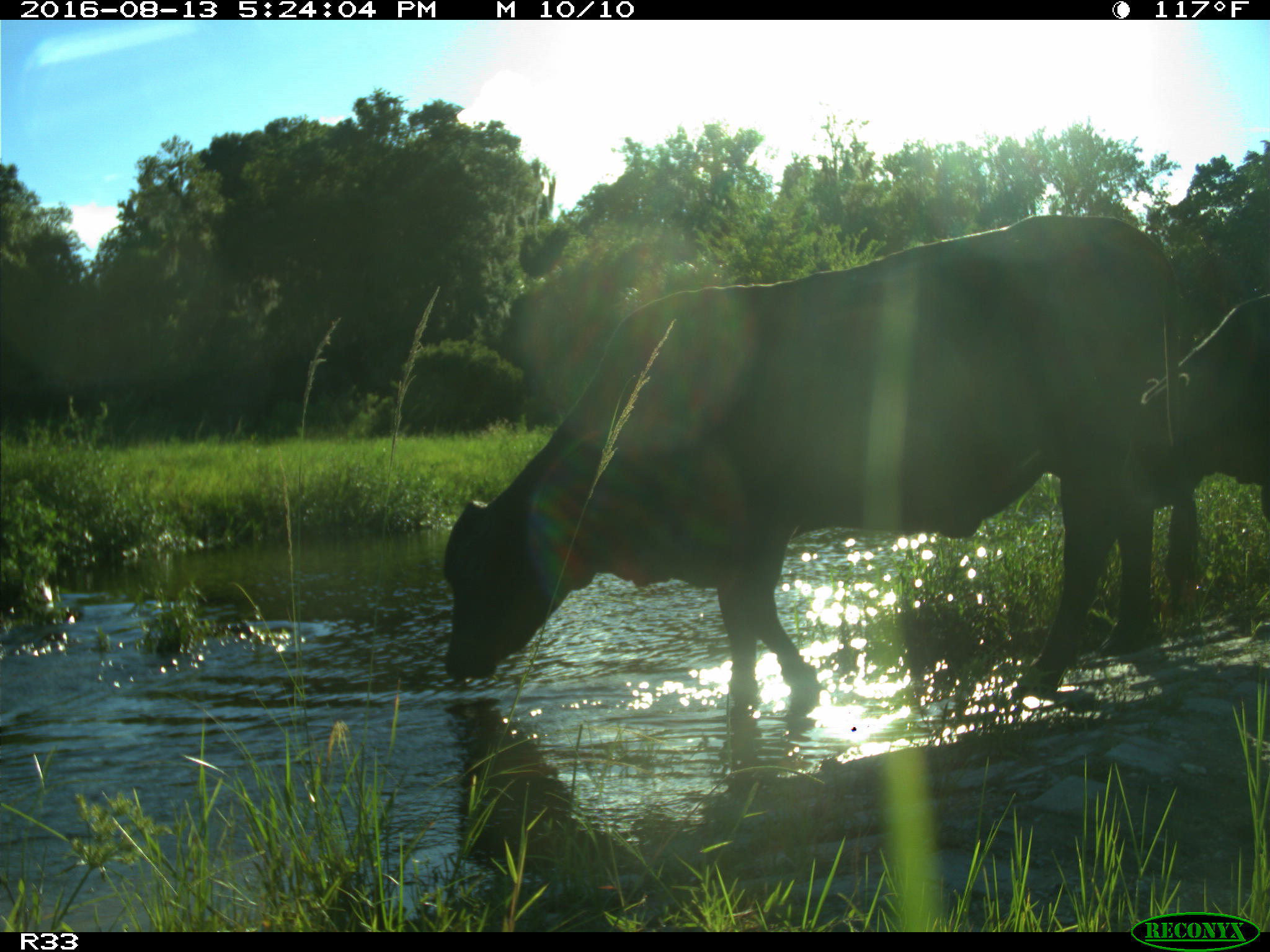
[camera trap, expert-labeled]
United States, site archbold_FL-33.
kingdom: Animalia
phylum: Chordata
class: Mammalia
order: Artiodactyla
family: Bovidae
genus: Bos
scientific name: Bos taurus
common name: domestic cow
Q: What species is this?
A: Bos taurus (domestic cow).